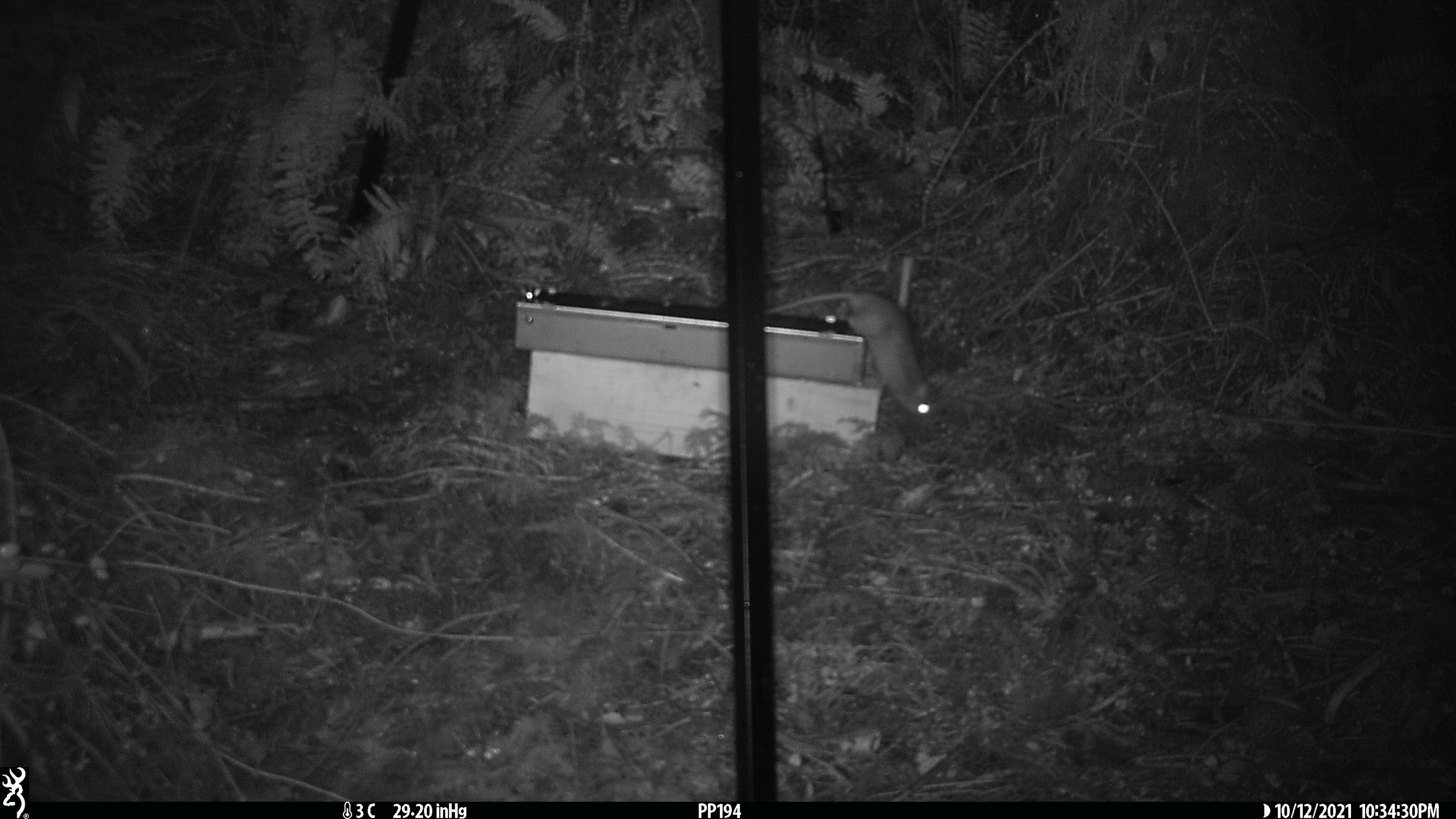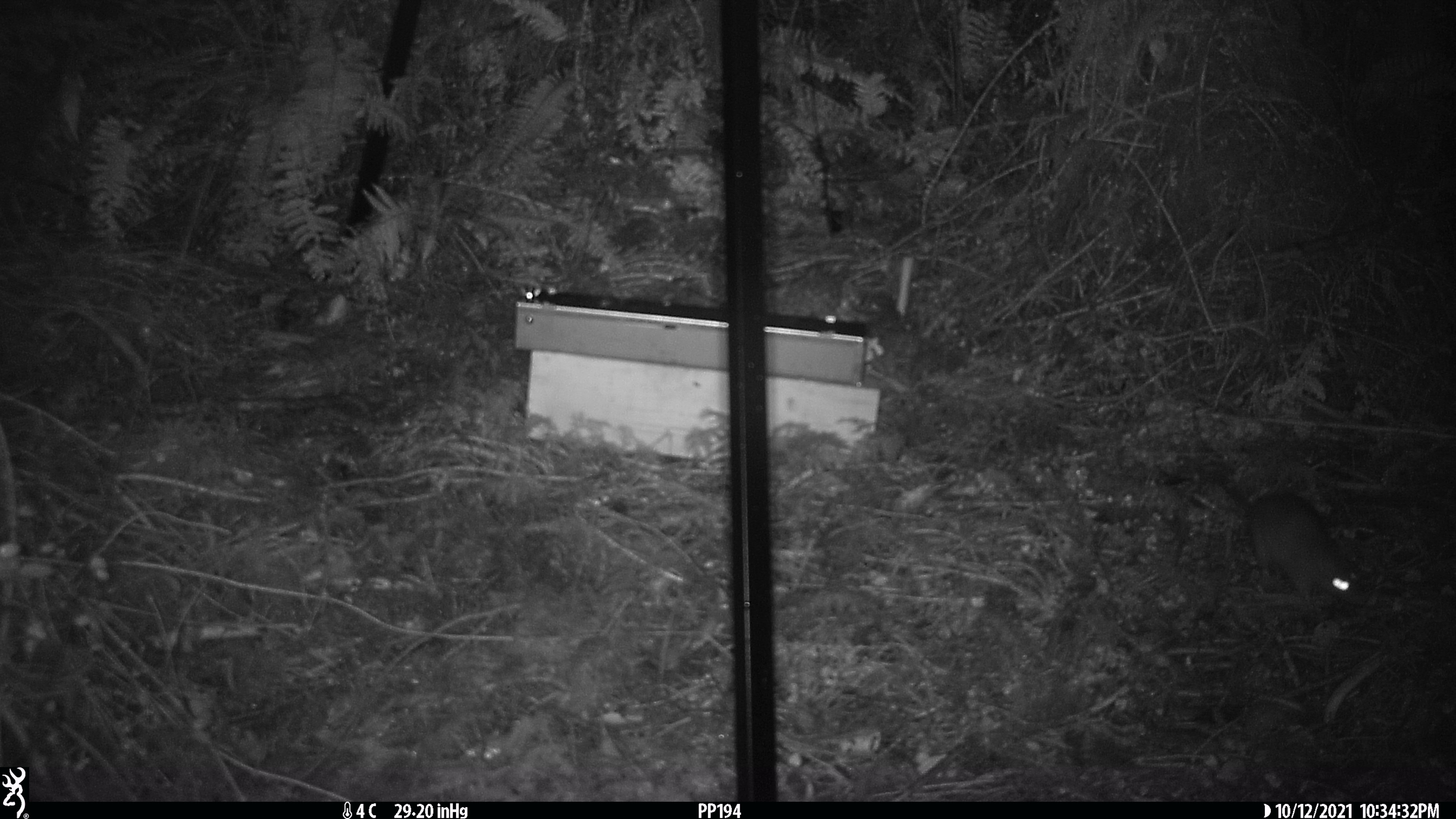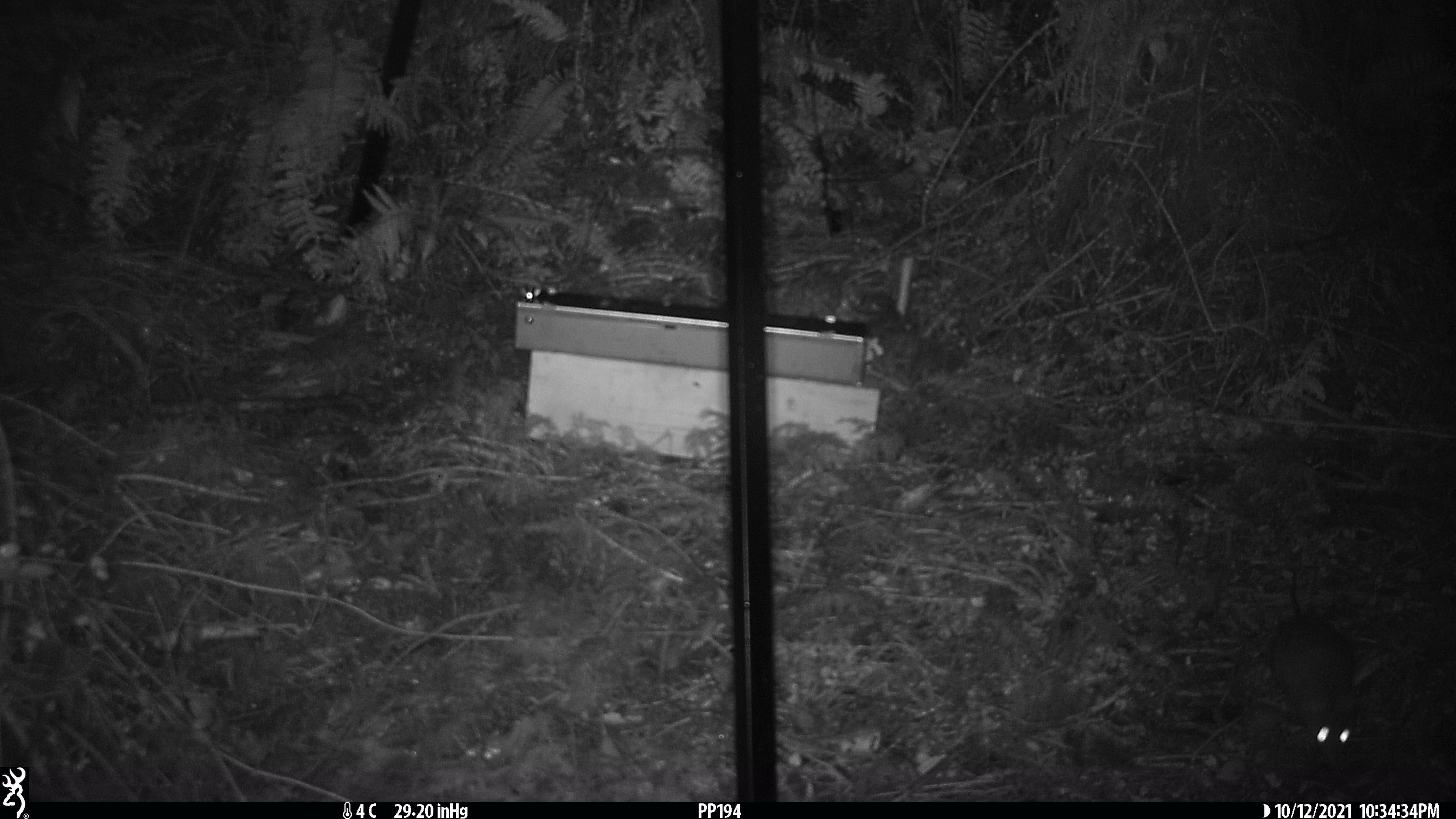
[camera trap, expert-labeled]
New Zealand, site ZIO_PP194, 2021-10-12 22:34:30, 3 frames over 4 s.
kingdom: Animalia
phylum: Chordata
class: Mammalia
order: Rodentia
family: Muridae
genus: Rattus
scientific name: Rattus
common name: rat